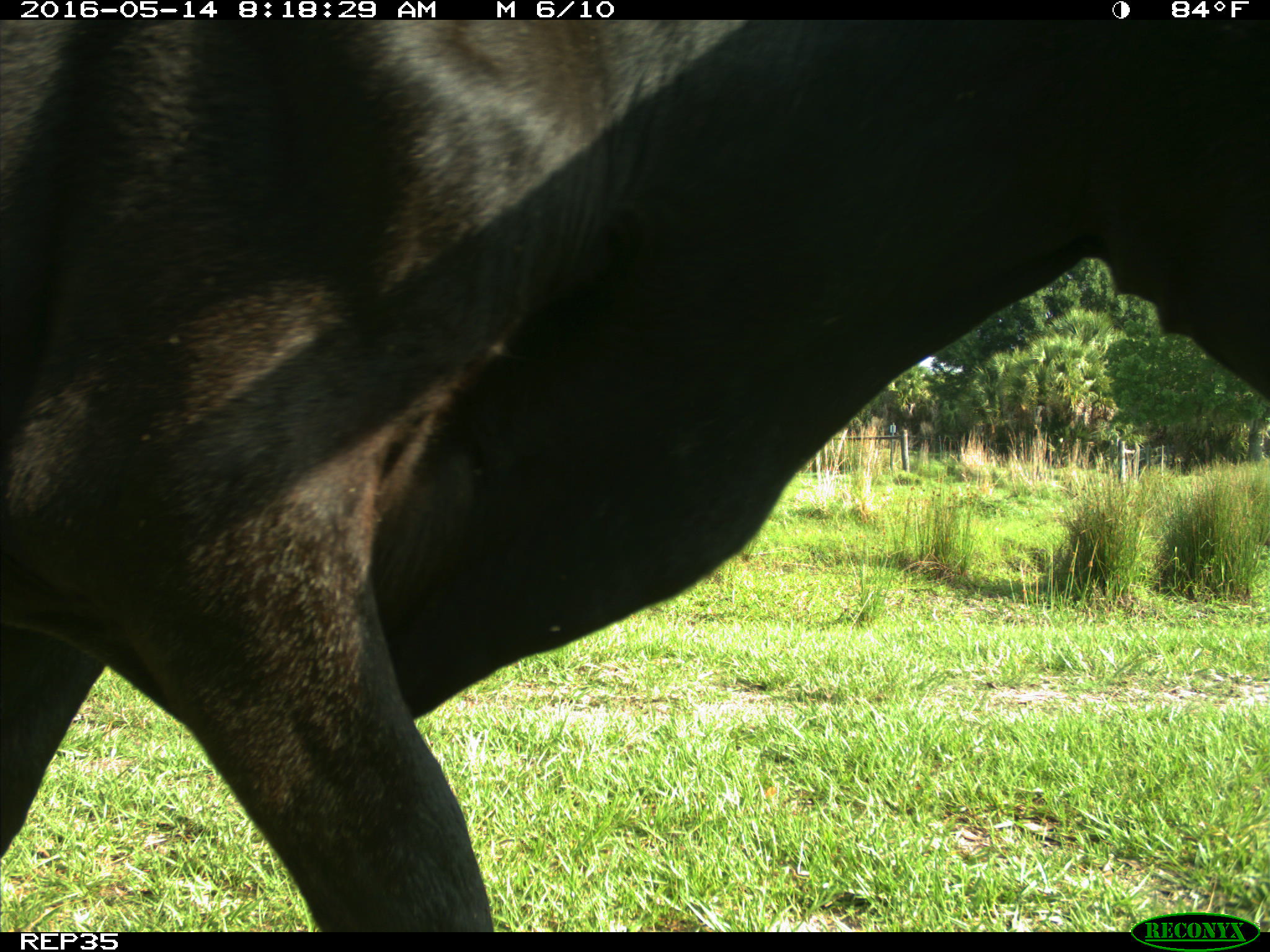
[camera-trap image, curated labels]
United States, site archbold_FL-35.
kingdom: Animalia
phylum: Chordata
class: Mammalia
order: Artiodactyla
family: Bovidae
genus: Bos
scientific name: Bos taurus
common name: domestic cow